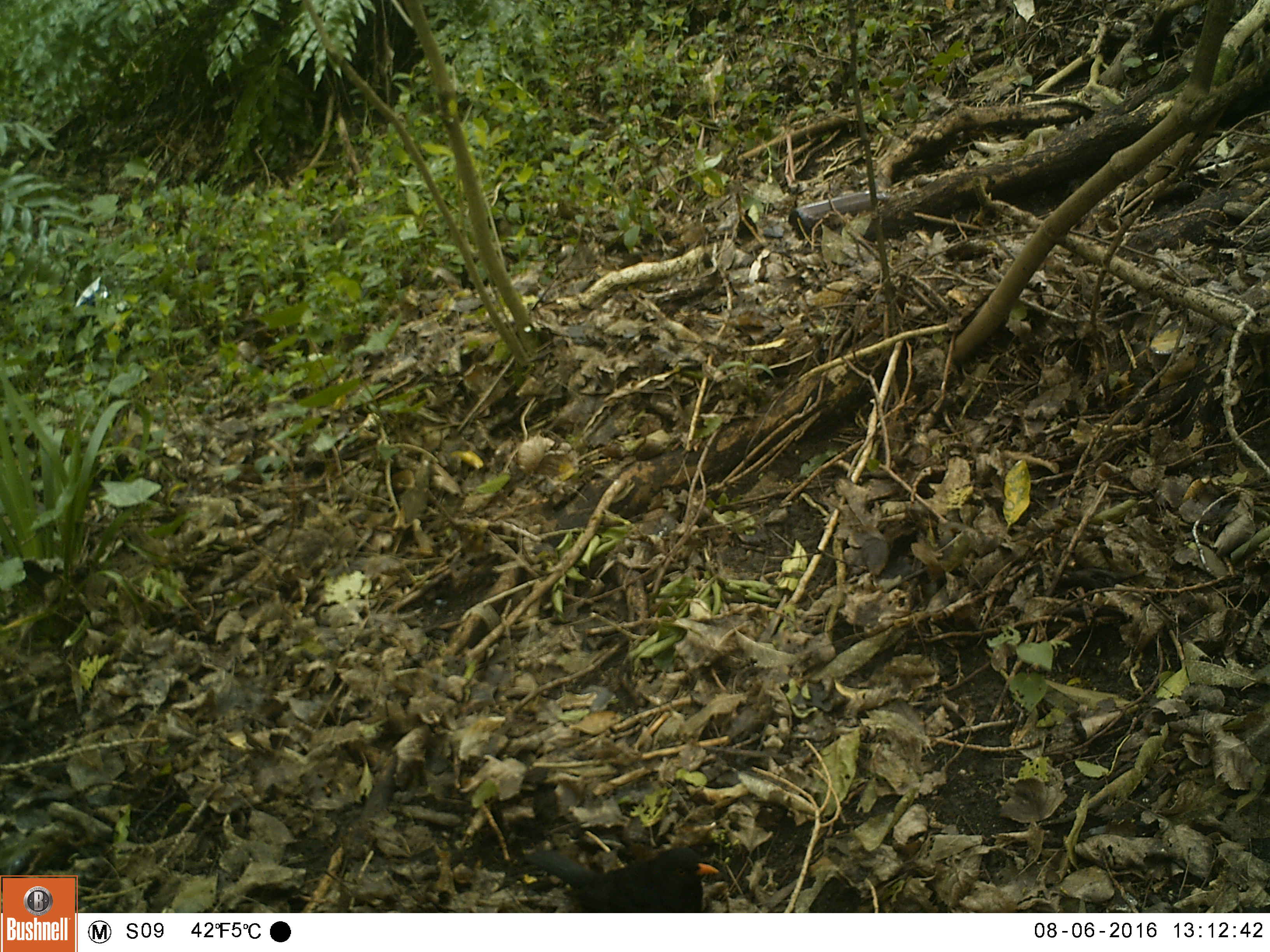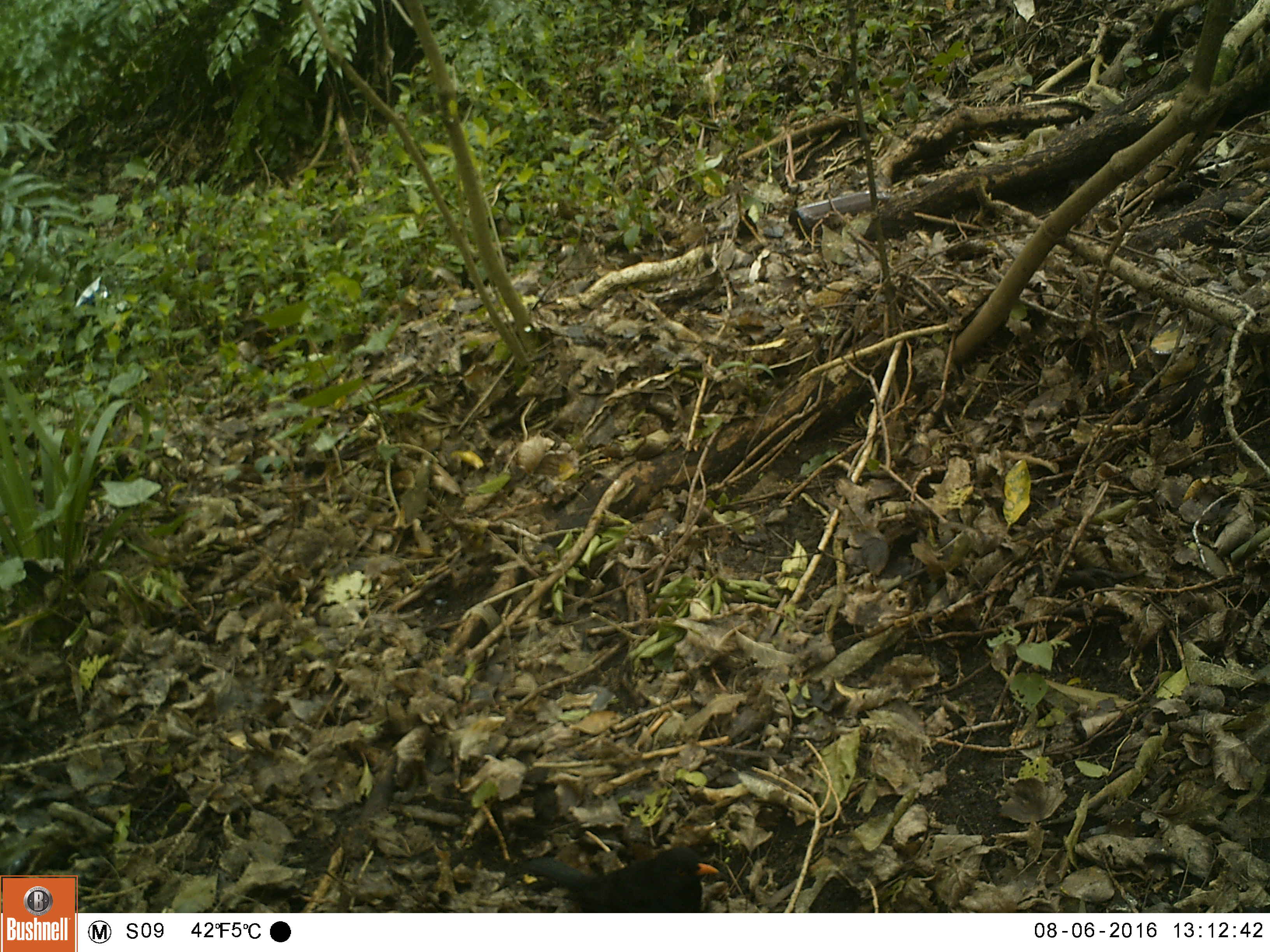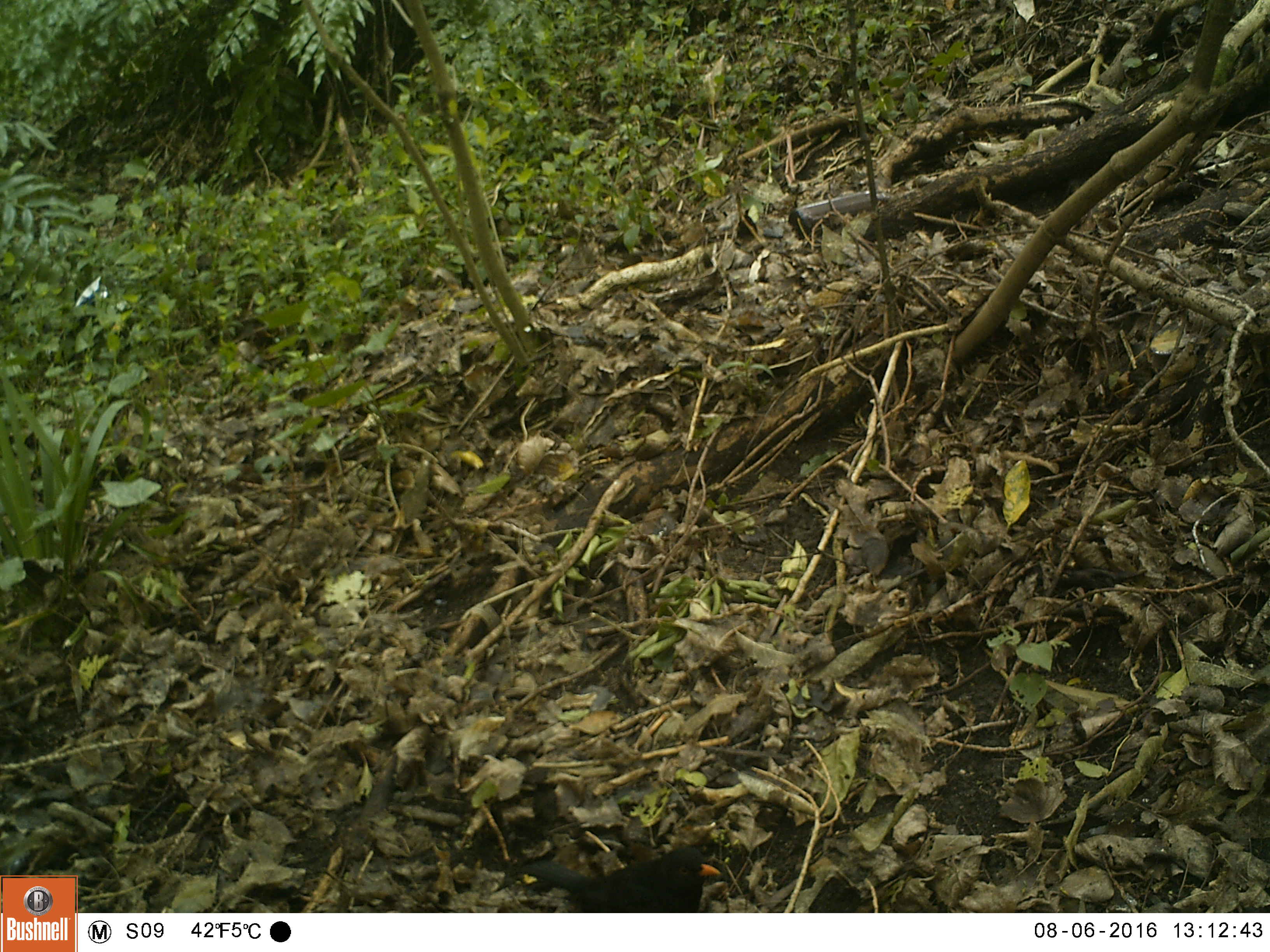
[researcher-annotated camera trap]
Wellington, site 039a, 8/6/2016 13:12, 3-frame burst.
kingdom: Animalia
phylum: Chordata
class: Aves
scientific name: Aves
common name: bird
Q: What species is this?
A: Bird (Aves).